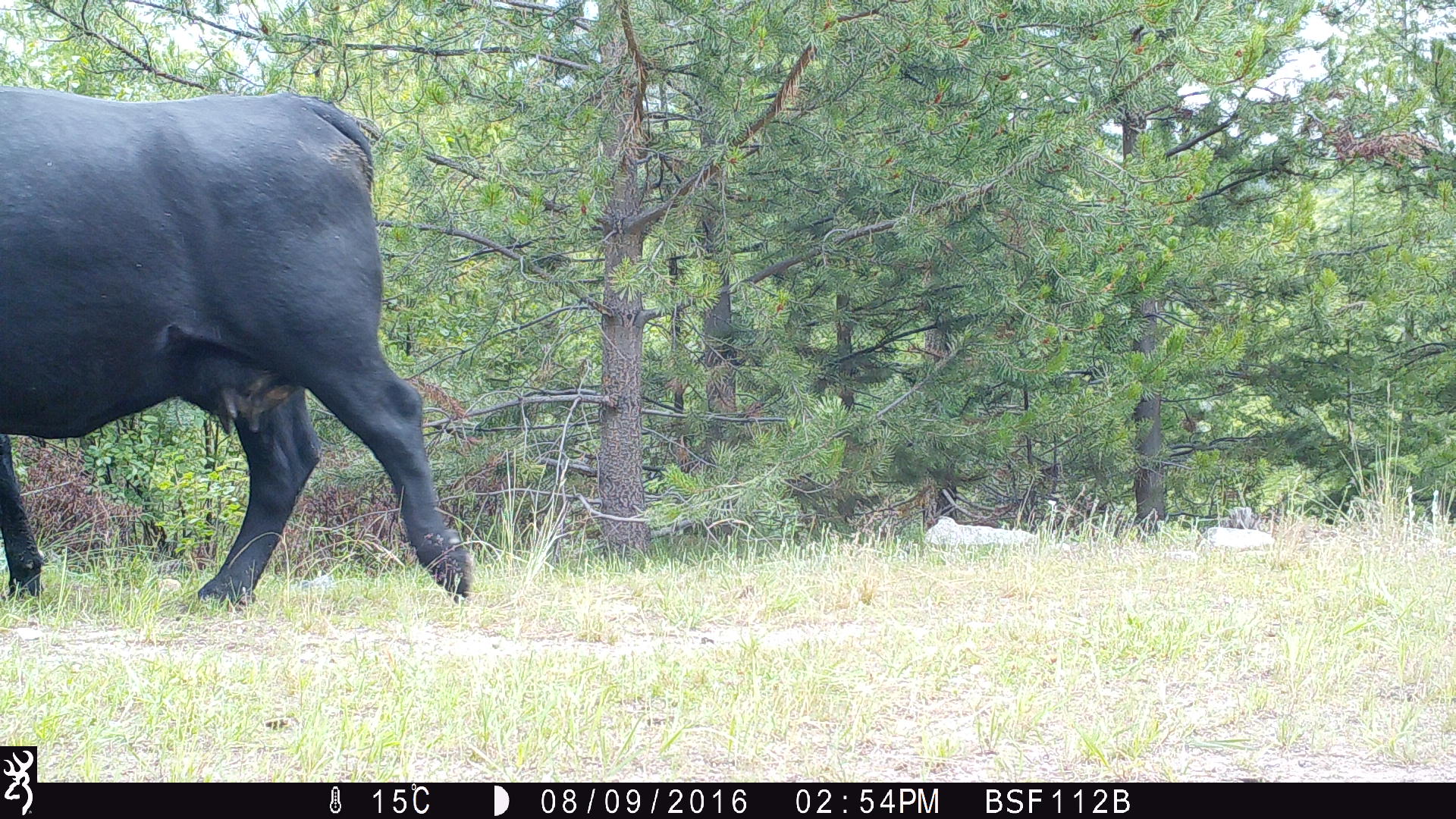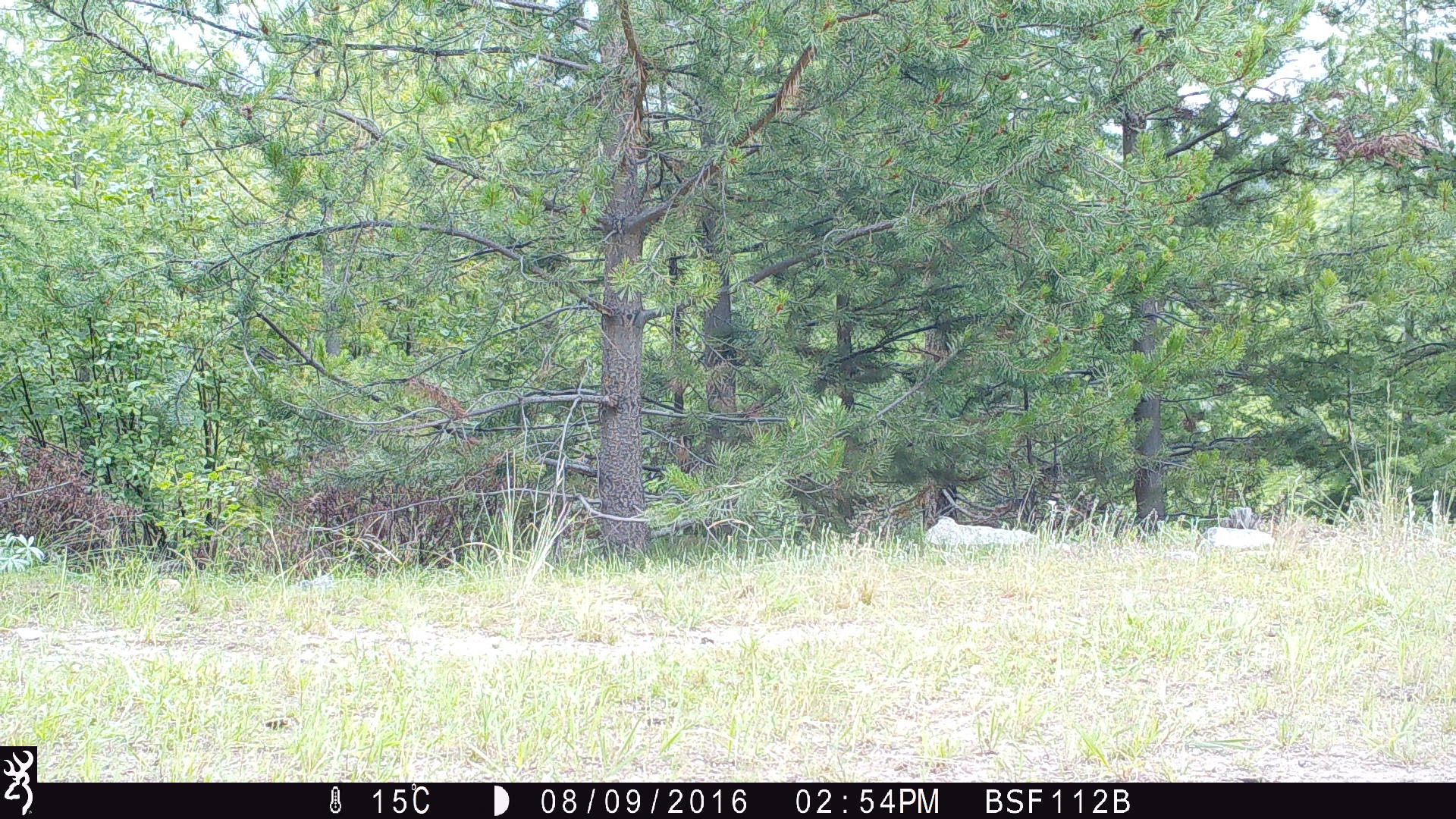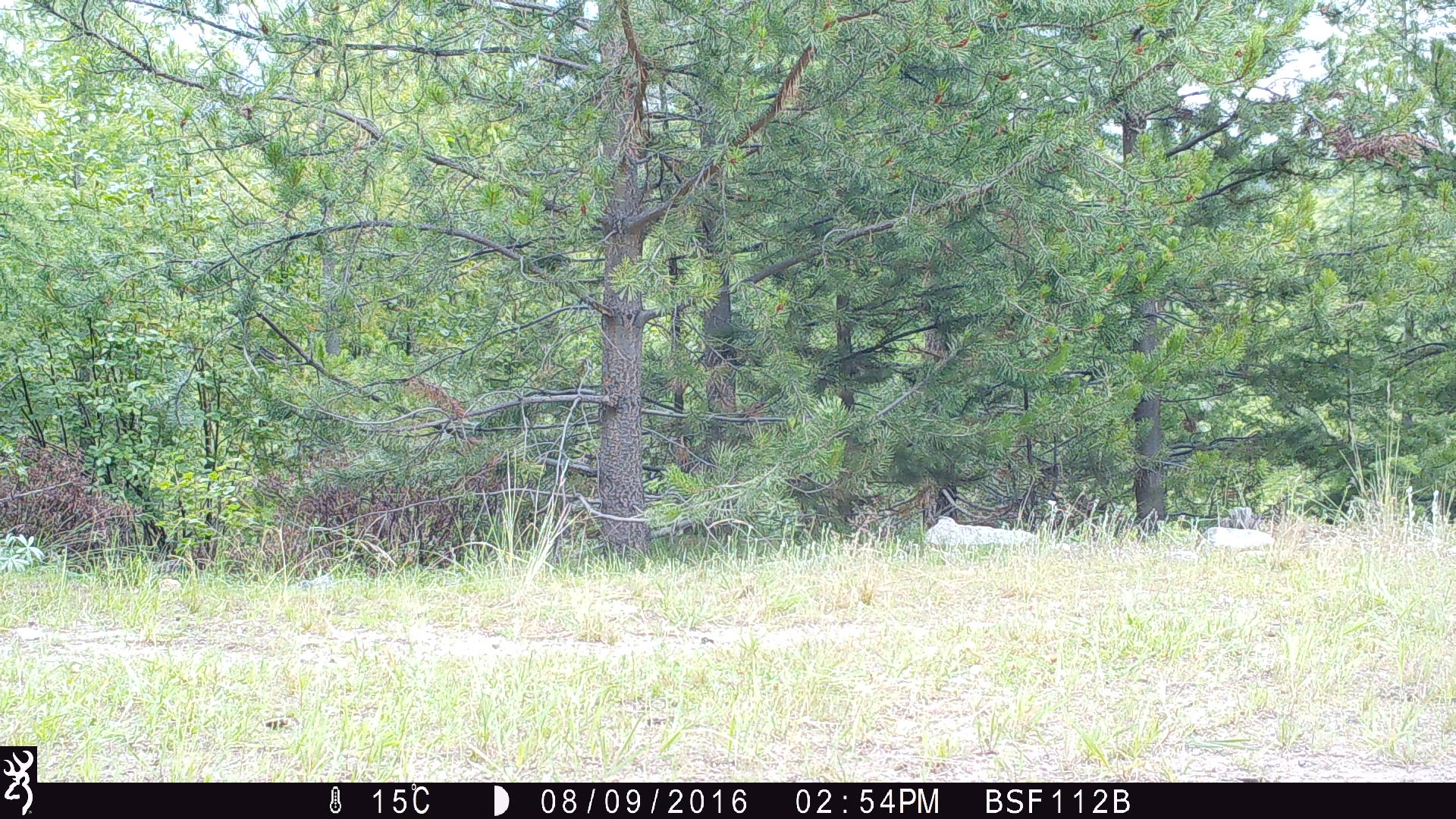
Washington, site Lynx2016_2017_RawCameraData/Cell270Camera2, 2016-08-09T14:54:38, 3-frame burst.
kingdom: Animalia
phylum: Chordata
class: Mammalia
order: Artiodactyla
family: Bovidae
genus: Bos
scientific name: Bos taurus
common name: domestic cattle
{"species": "domestic cattle (Bos taurus)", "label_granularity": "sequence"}